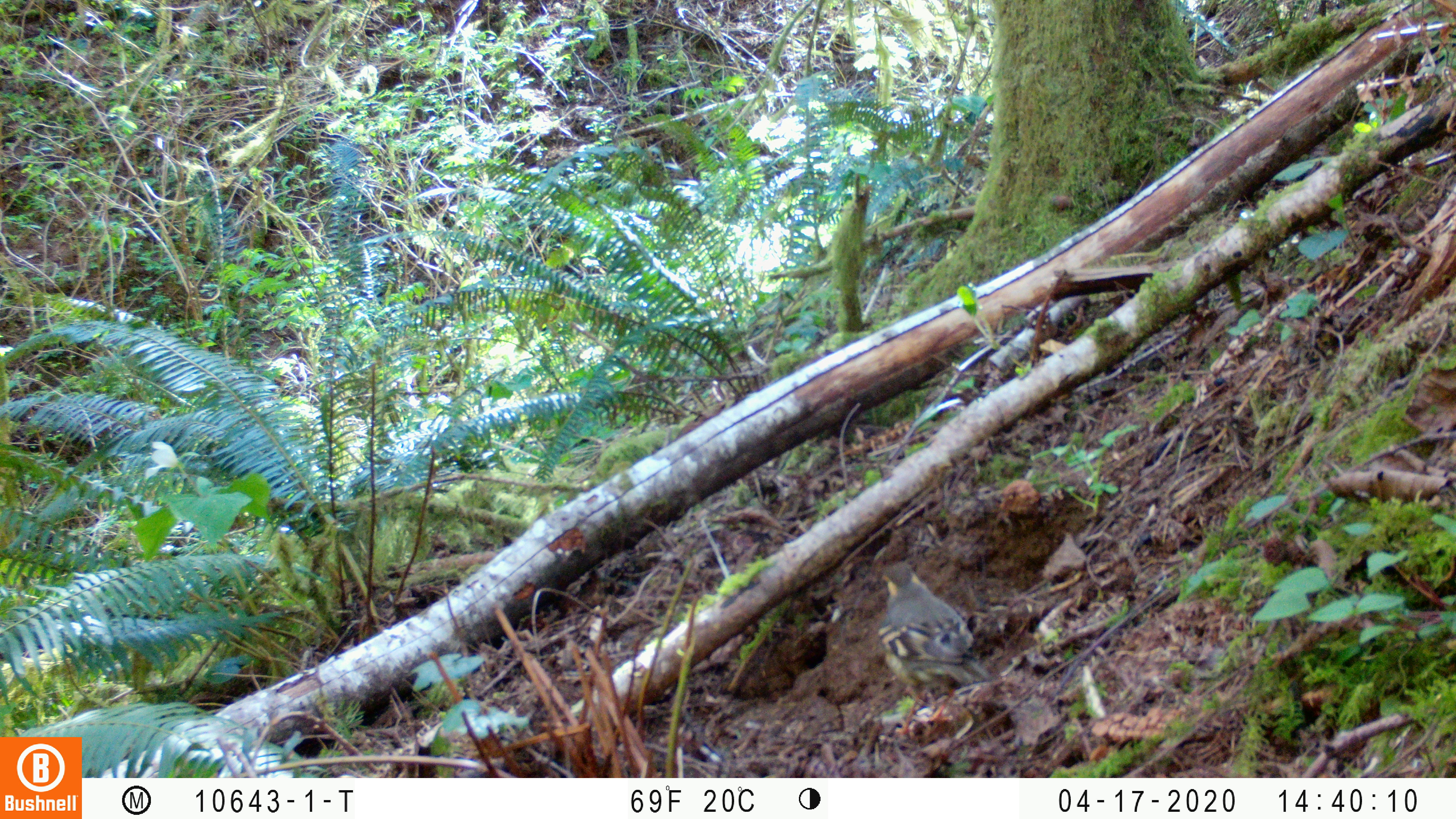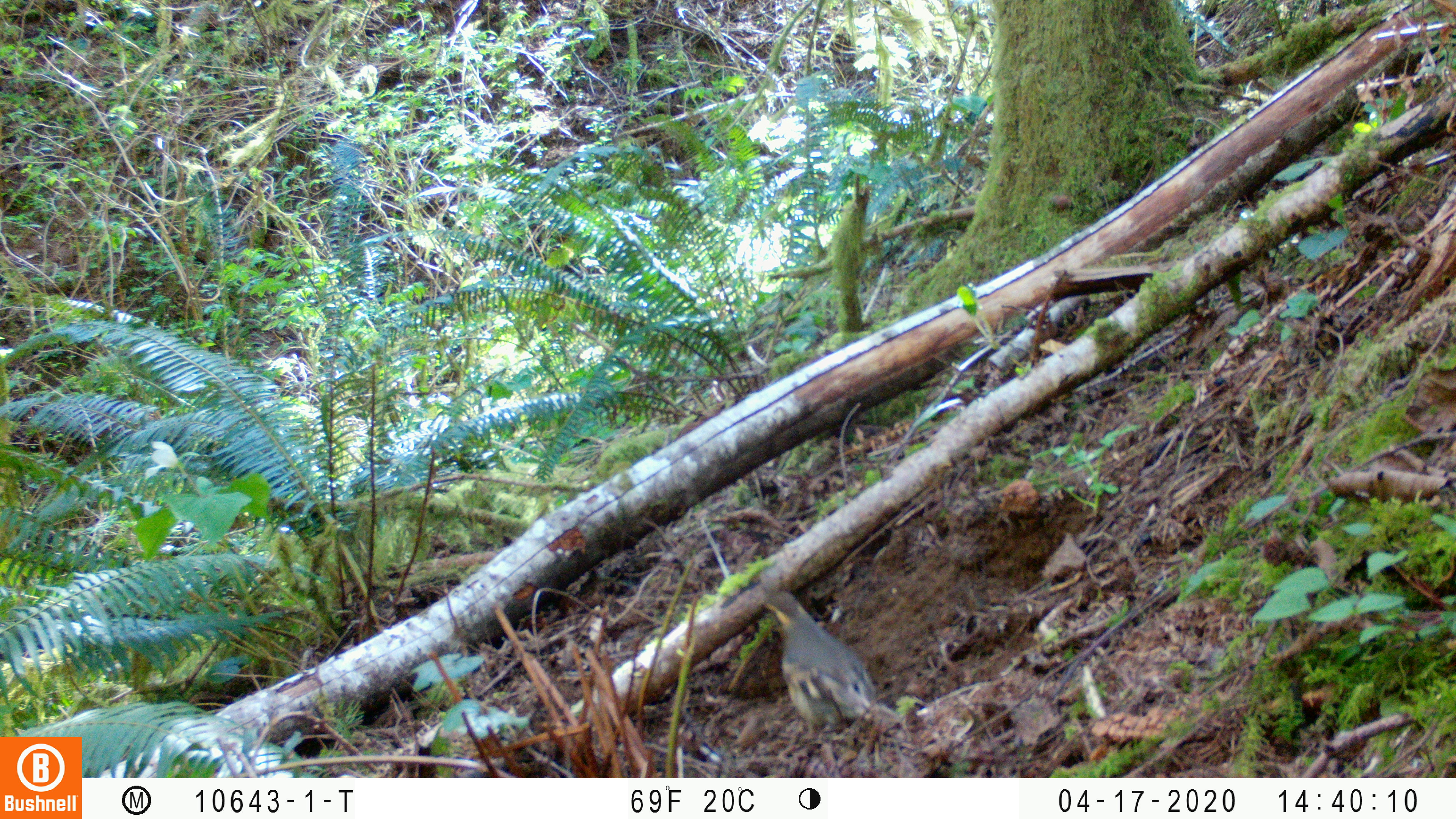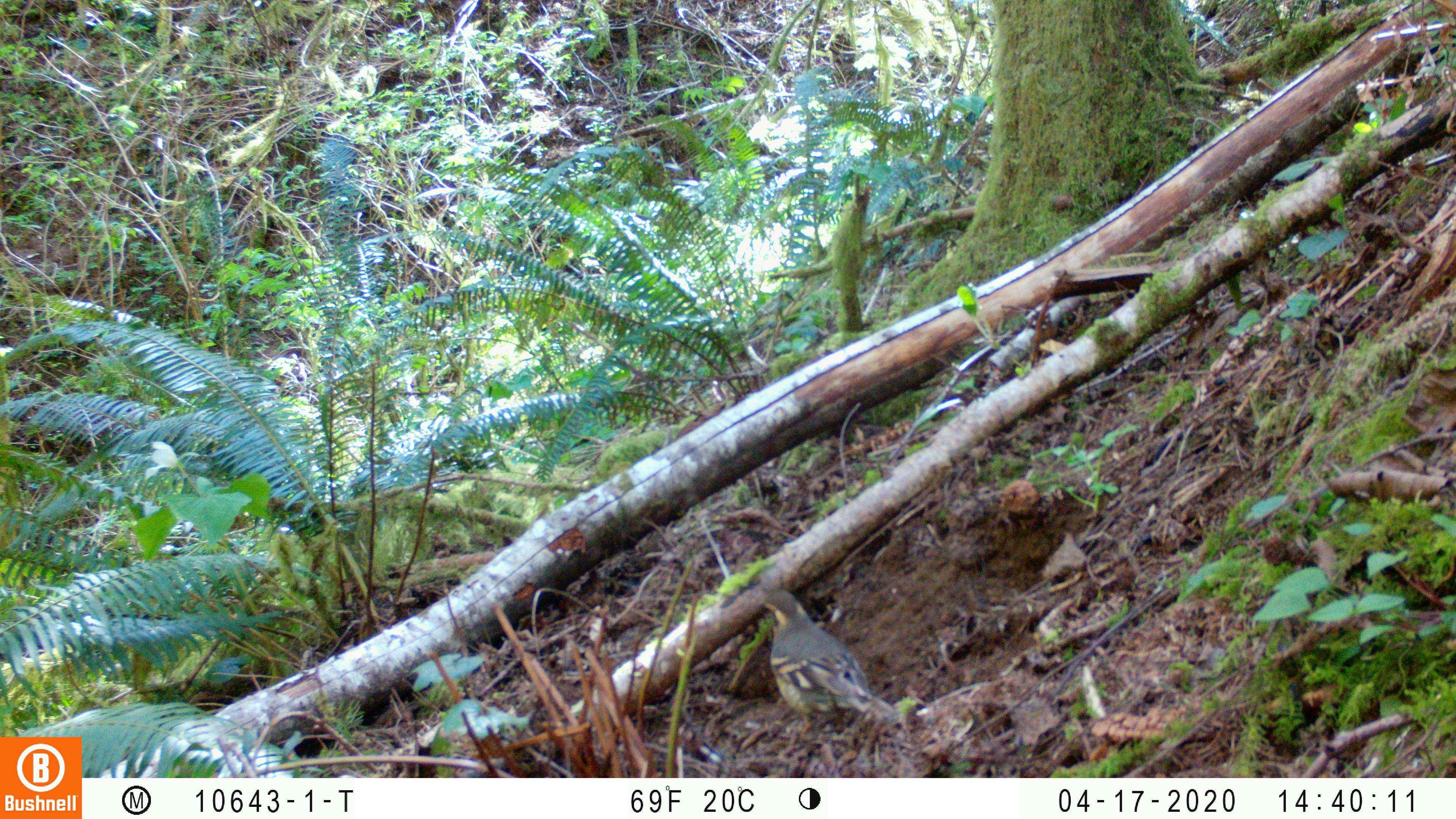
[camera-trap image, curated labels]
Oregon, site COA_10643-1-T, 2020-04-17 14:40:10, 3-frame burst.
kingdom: Animalia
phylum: Chordata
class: Aves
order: Passeriformes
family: Turdidae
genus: Ixoreus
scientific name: Ixoreus naevius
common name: varied thrush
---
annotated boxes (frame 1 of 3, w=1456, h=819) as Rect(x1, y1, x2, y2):
varied thrush: Rect(875, 559, 986, 724)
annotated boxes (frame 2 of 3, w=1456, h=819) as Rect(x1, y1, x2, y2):
varied thrush: Rect(761, 586, 883, 757)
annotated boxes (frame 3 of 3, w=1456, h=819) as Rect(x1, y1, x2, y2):
varied thrush: Rect(761, 586, 884, 734)